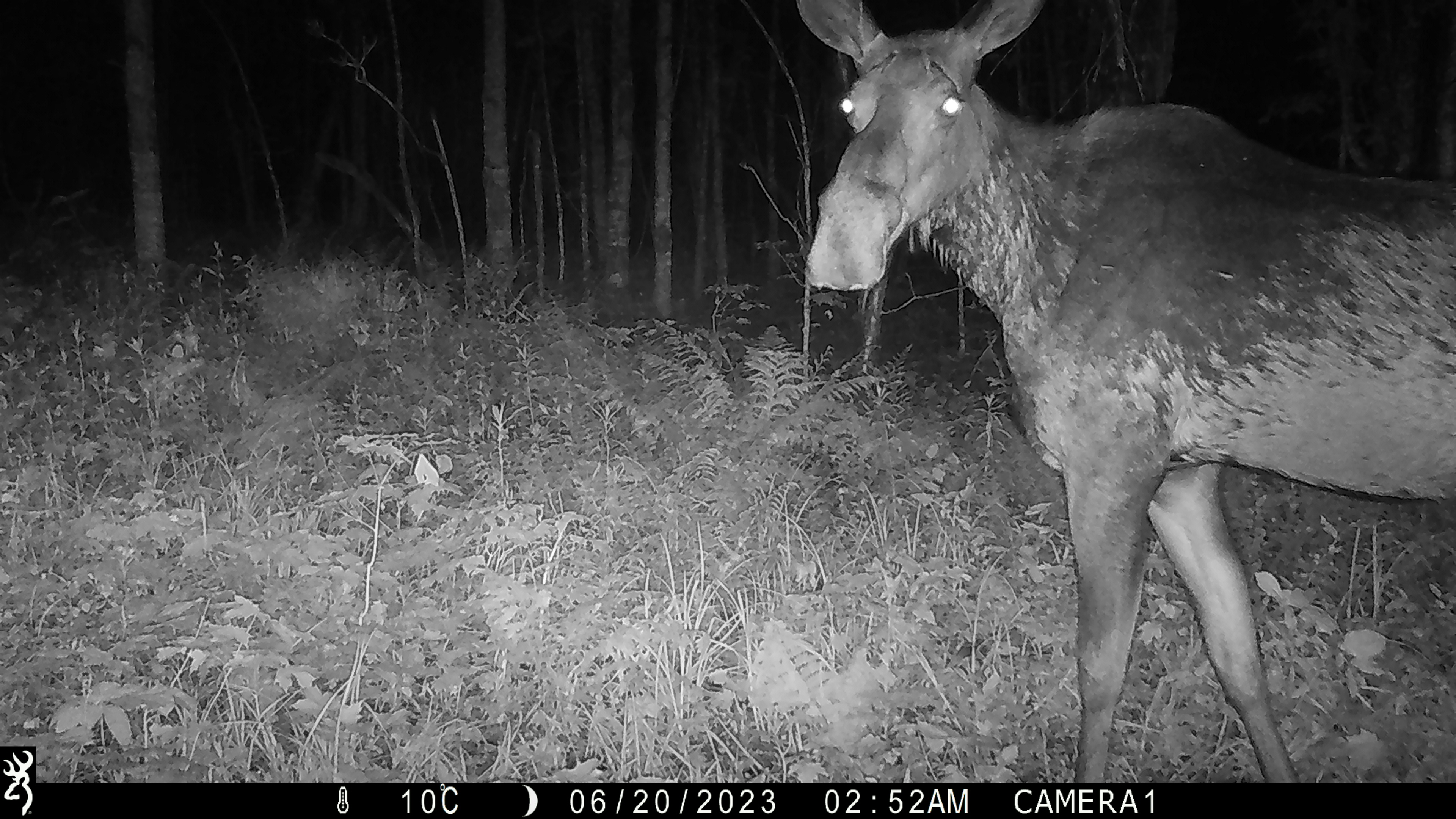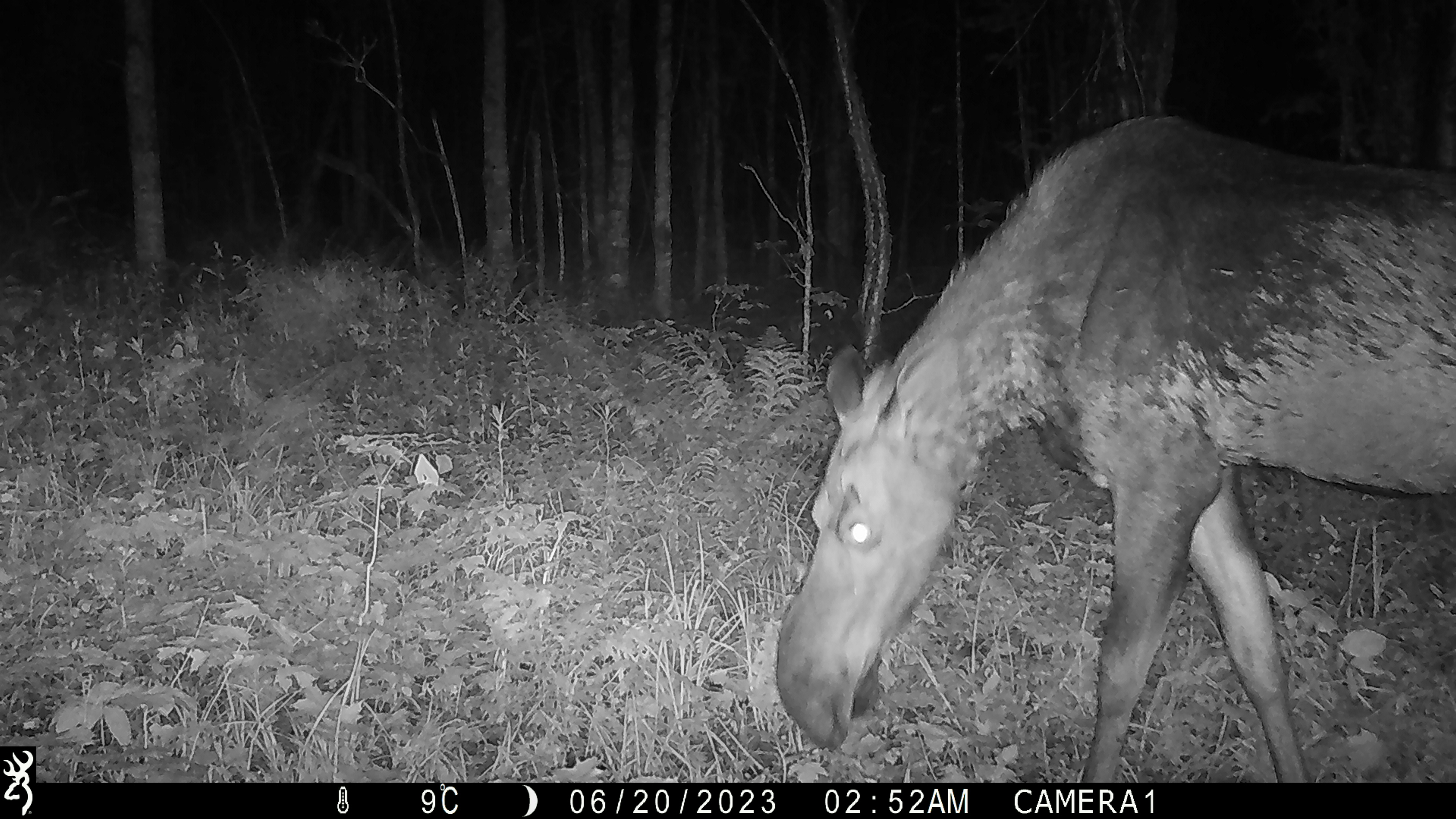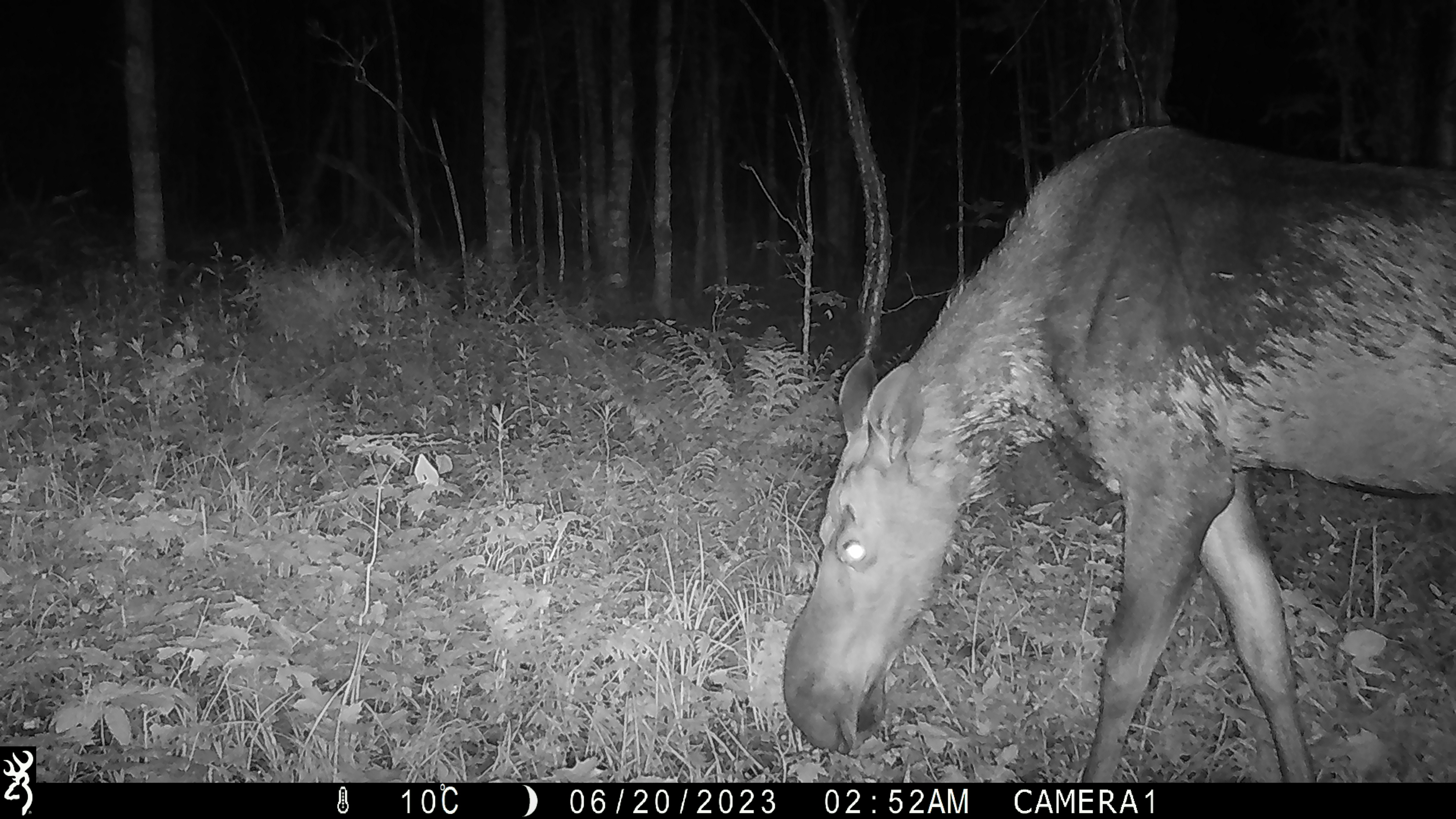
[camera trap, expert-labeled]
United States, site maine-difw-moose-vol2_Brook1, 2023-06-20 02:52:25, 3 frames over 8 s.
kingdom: Animalia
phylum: Chordata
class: Mammalia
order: Artiodactyla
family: Cervidae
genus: Alces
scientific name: Alces alces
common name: moose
Moose (Alces alces).